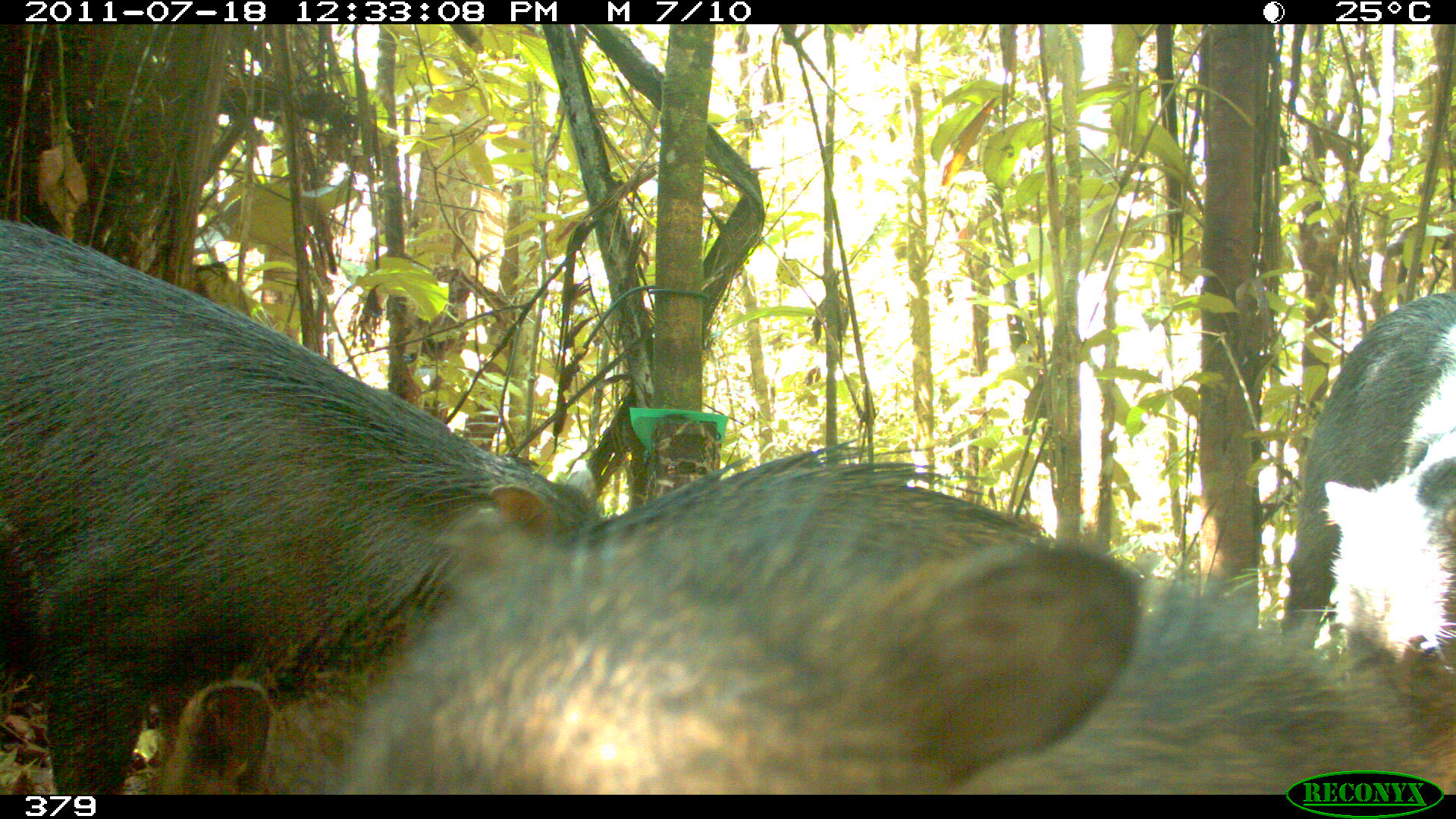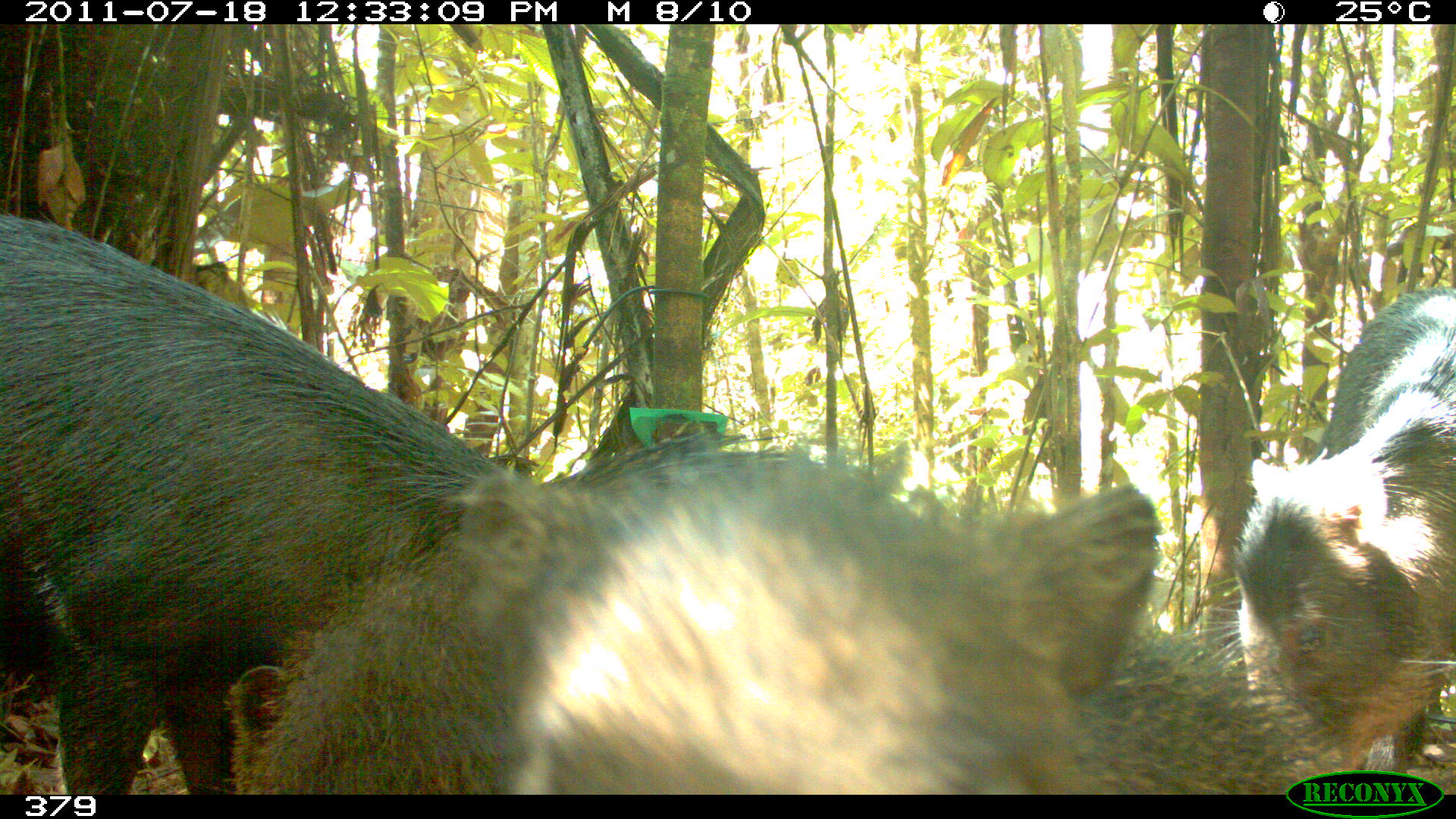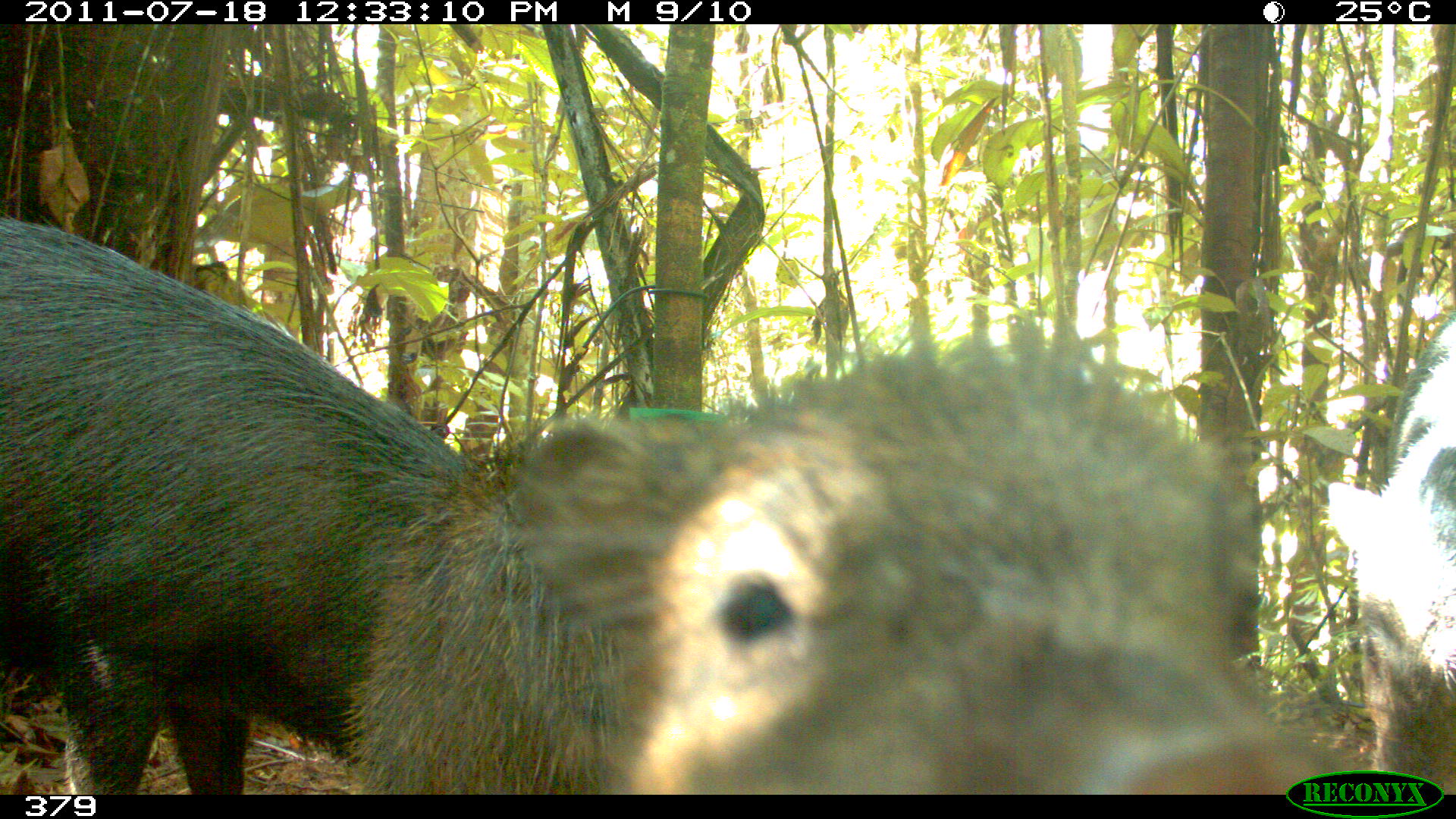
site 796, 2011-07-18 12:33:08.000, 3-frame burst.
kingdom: Animalia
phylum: Chordata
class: Mammalia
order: Artiodactyla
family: Tayassuidae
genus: Tayassu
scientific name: Tayassu pecari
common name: white-lipped peccary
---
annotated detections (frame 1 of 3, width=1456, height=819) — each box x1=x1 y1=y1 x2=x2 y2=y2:
tayassu pecari: x1=335 y1=439 x2=1454 y2=797; x1=0 y1=223 x2=596 y2=796; x1=1285 y1=290 x2=1455 y2=794; x1=143 y1=657 x2=408 y2=796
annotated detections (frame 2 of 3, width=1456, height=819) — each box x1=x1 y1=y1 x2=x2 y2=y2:
tayassu pecari: x1=222 y1=439 x2=1160 y2=795; x1=1 y1=210 x2=527 y2=795; x1=1231 y1=287 x2=1455 y2=794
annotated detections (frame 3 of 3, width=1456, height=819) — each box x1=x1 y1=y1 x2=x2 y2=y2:
tayassu pecari: x1=344 y1=335 x2=1346 y2=793; x1=0 y1=215 x2=480 y2=793; x1=1328 y1=313 x2=1456 y2=794